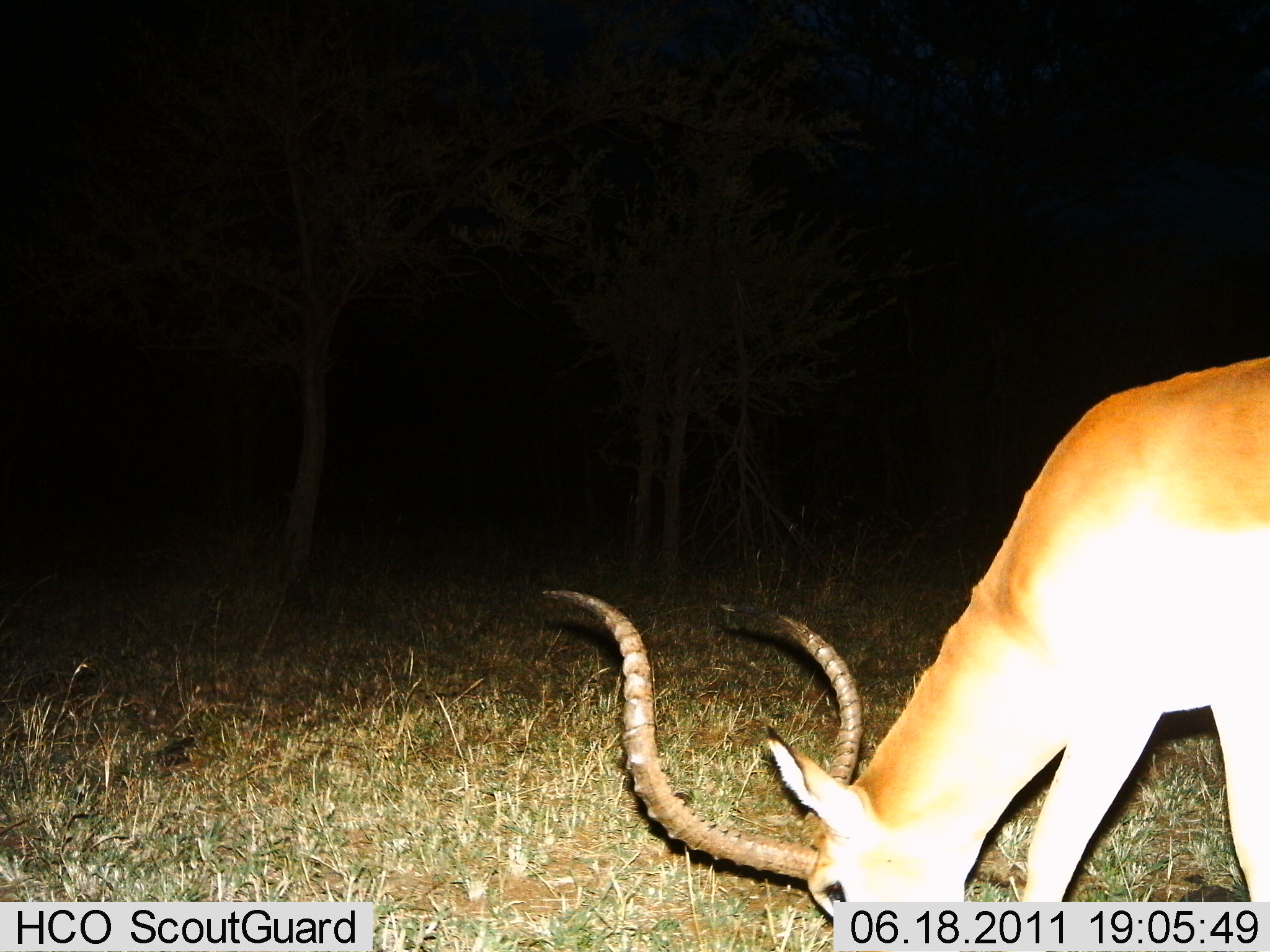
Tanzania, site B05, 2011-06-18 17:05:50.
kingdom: Animalia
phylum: Chordata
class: Mammalia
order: Artiodactyla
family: Bovidae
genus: Aepyceros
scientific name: Aepyceros melampus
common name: impala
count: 1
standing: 38%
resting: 0%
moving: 0%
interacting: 0%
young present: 0%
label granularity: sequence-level